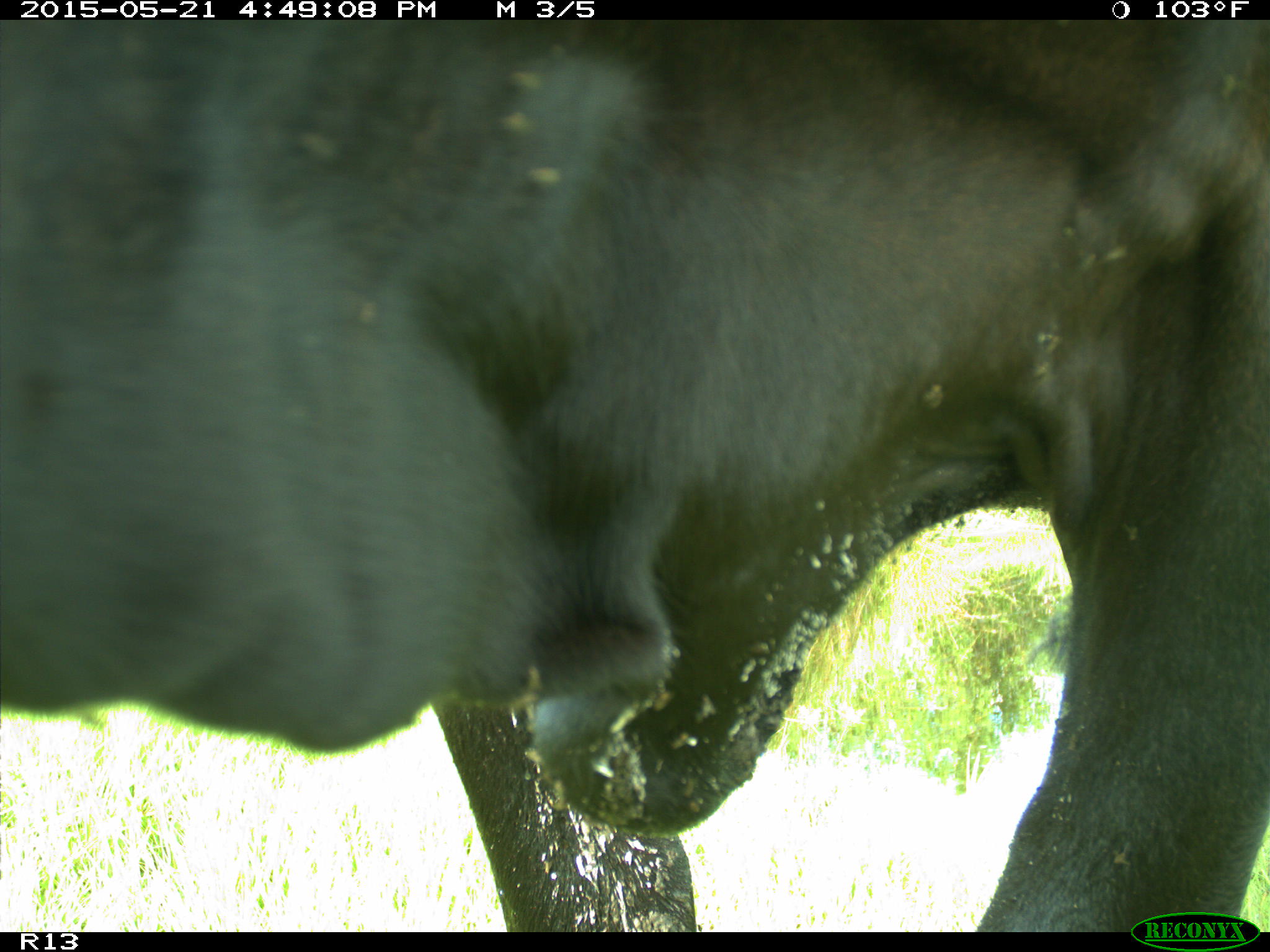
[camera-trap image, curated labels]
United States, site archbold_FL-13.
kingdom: Animalia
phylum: Chordata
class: Mammalia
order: Artiodactyla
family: Bovidae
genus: Bos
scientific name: Bos taurus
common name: domestic cow